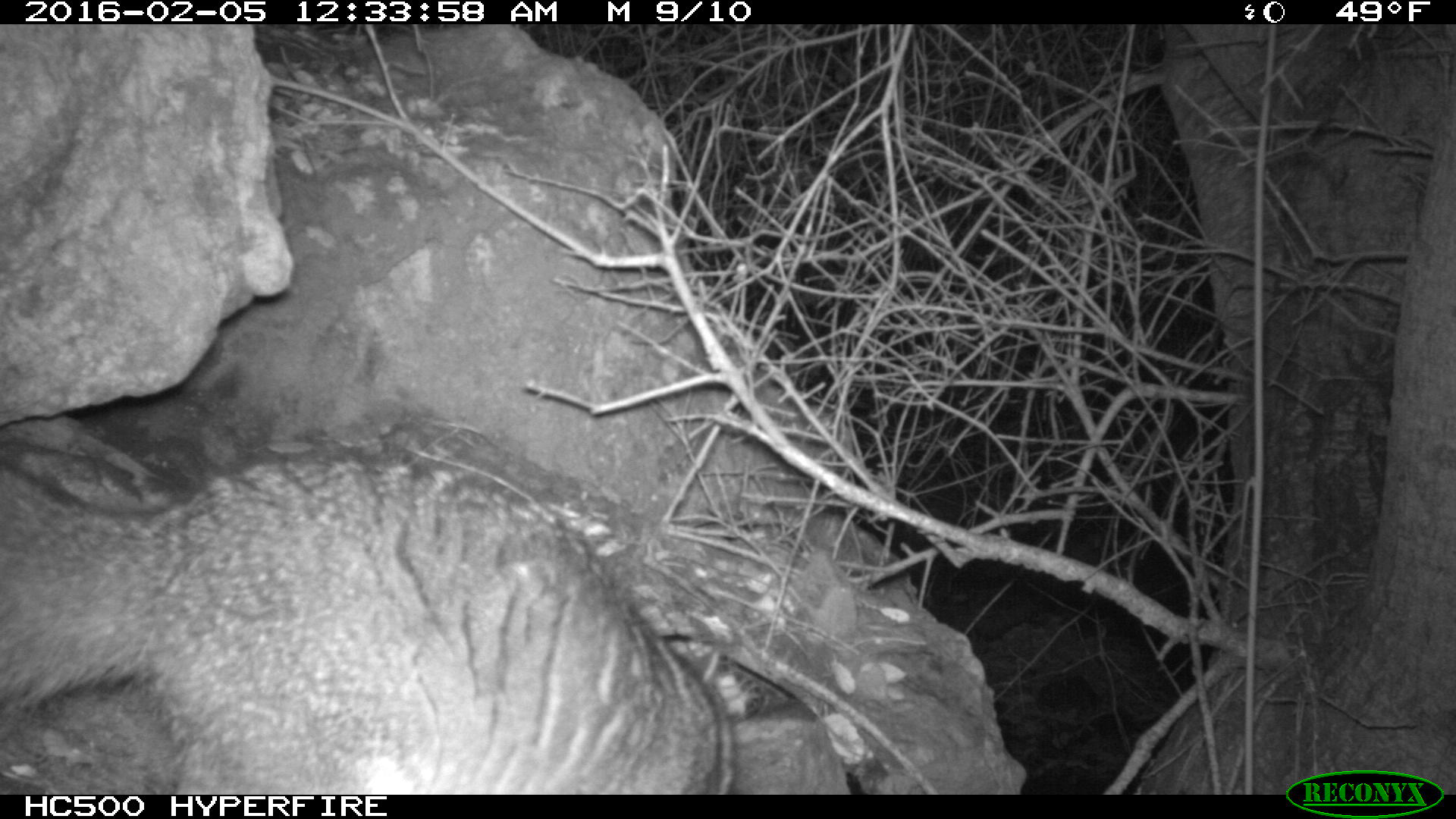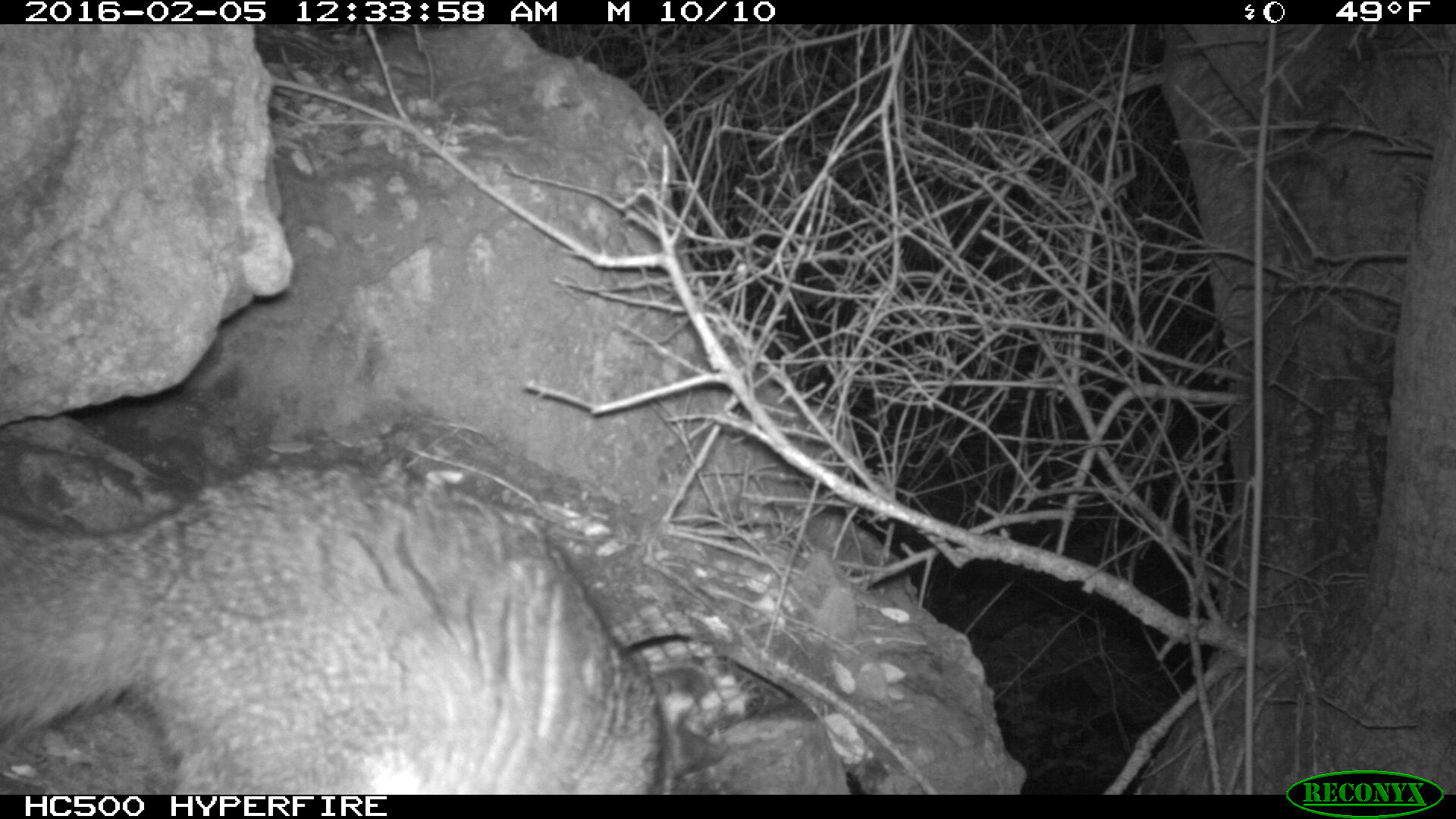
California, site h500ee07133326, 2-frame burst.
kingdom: Animalia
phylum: Chordata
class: Mammalia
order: Carnivora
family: Canidae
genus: Urocyon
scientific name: Urocyon littoralis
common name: island fox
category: fox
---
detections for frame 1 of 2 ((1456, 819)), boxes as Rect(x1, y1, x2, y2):
fox: Rect(0, 447, 735, 794)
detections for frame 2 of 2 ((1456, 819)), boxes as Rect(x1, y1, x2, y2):
fox: Rect(0, 462, 726, 795)